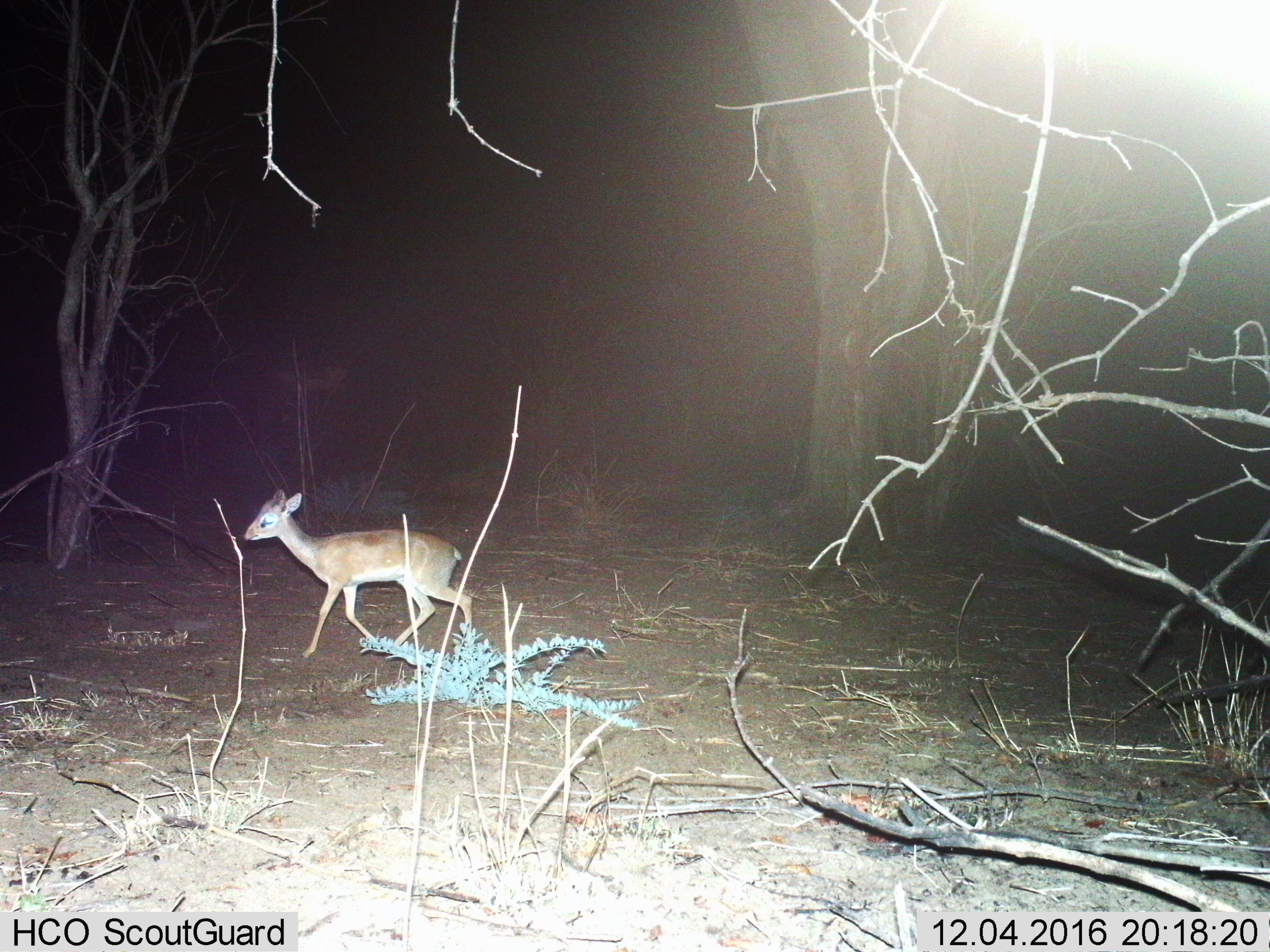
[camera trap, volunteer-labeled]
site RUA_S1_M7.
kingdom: Animalia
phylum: Chordata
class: Mammalia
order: Artiodactyla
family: Bovidae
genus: Madoqua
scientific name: Madoqua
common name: dik-dik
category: dikdik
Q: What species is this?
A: Dikdik (dik-dik) (Madoqua).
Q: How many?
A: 1.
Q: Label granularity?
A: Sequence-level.